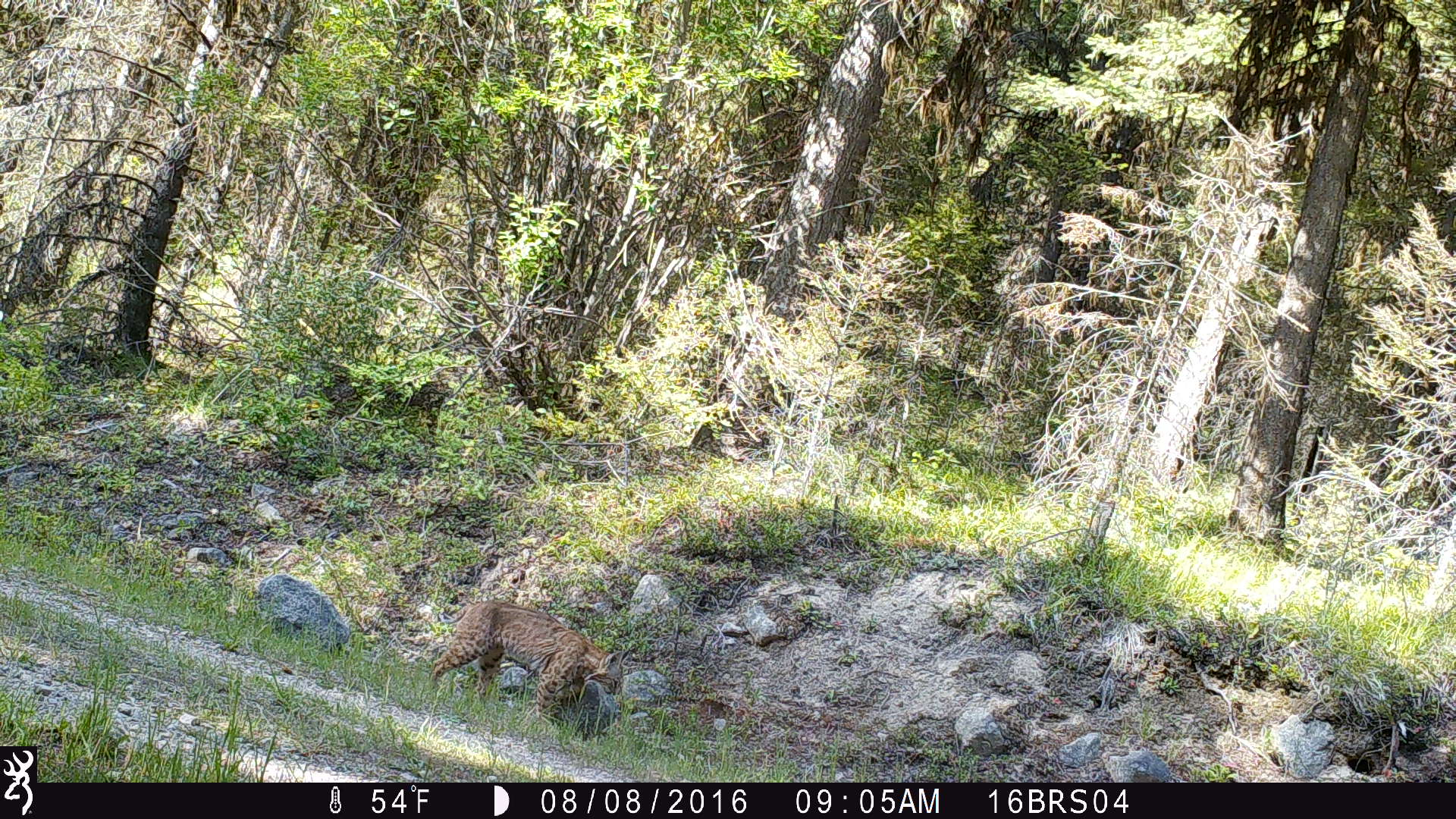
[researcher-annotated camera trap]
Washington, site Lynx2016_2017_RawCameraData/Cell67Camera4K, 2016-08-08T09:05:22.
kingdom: Animalia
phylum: Chordata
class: Mammalia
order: Carnivora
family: Felidae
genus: Lynx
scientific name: Lynx rufus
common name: bobcat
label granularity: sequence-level